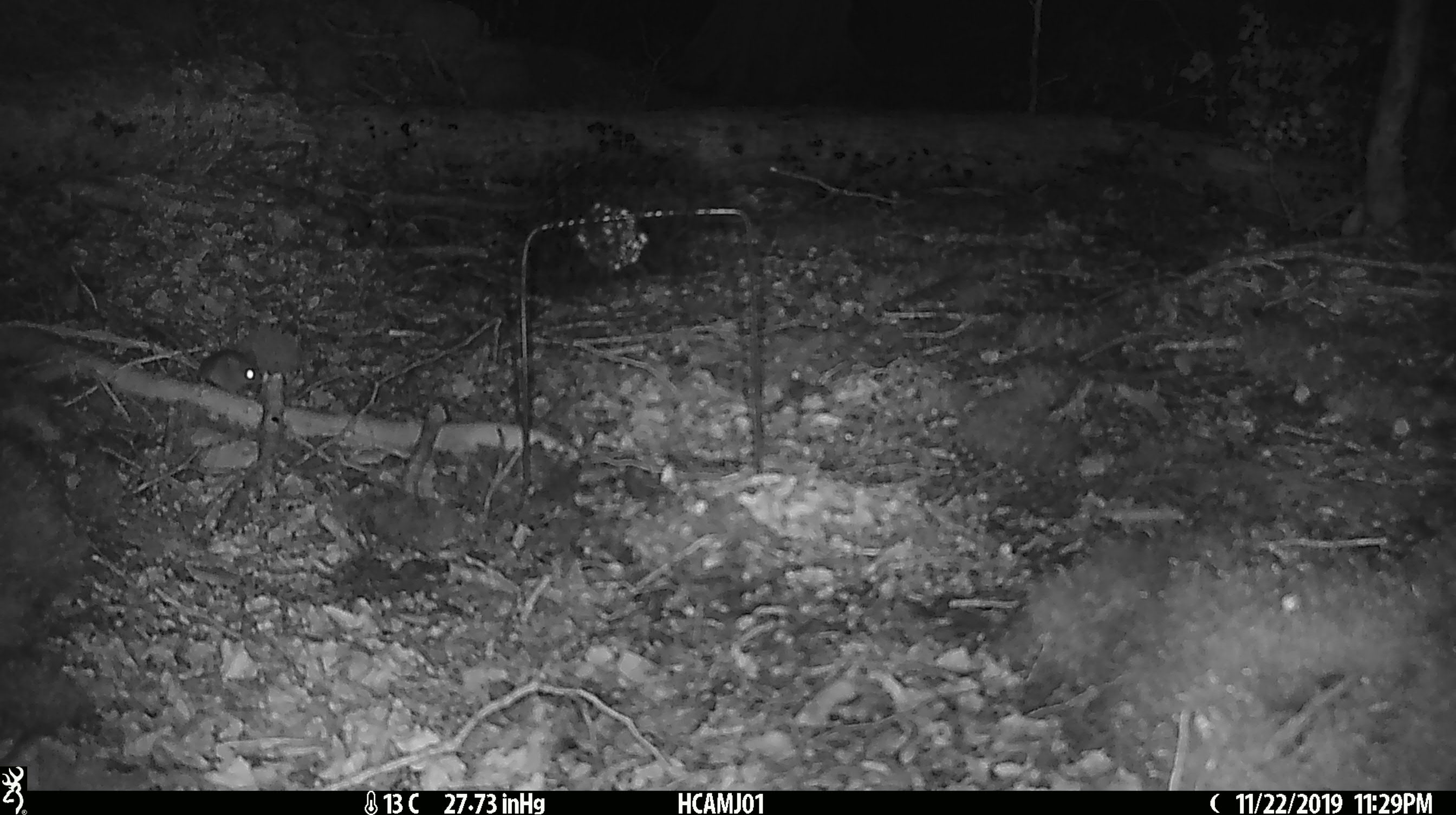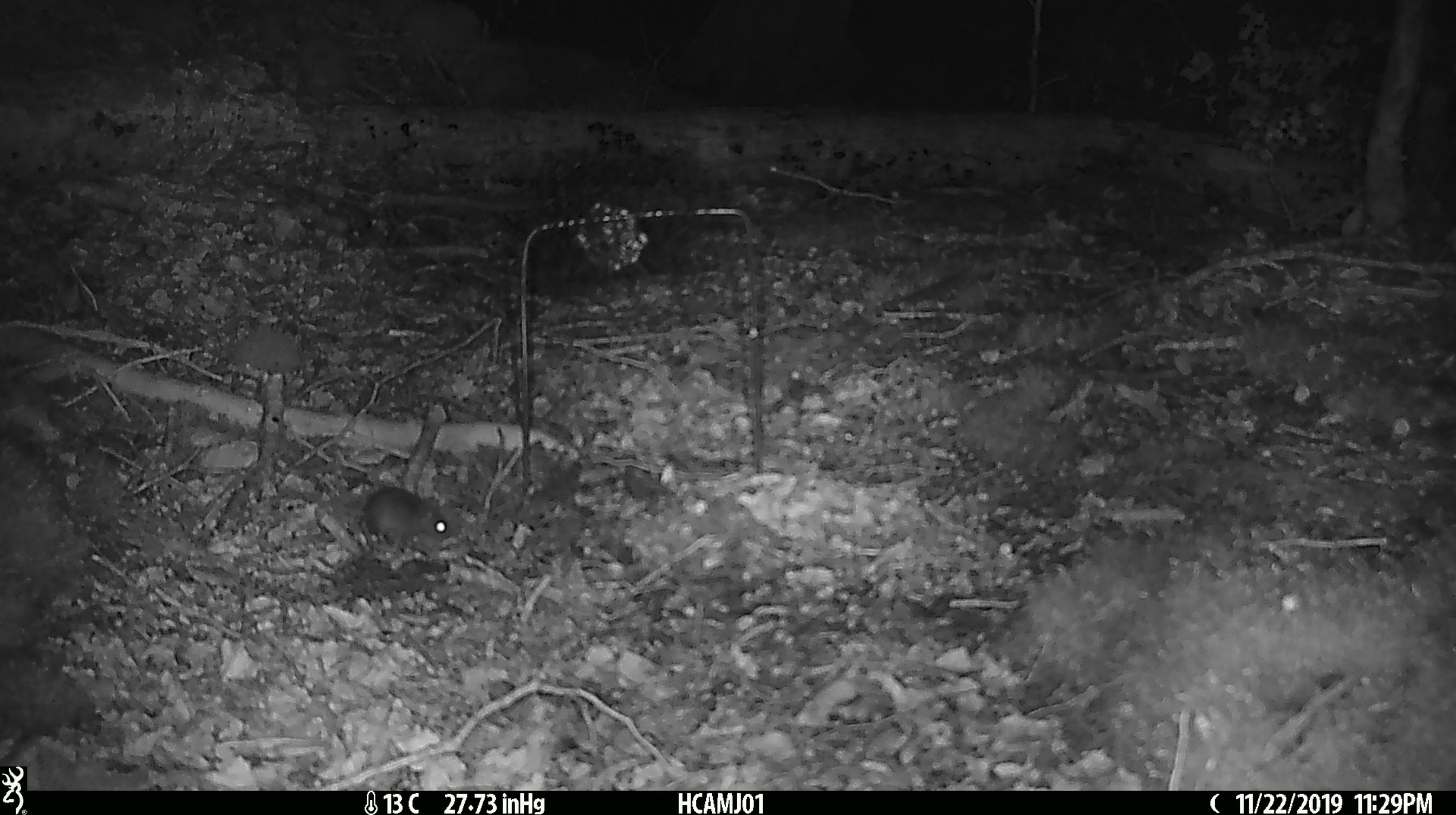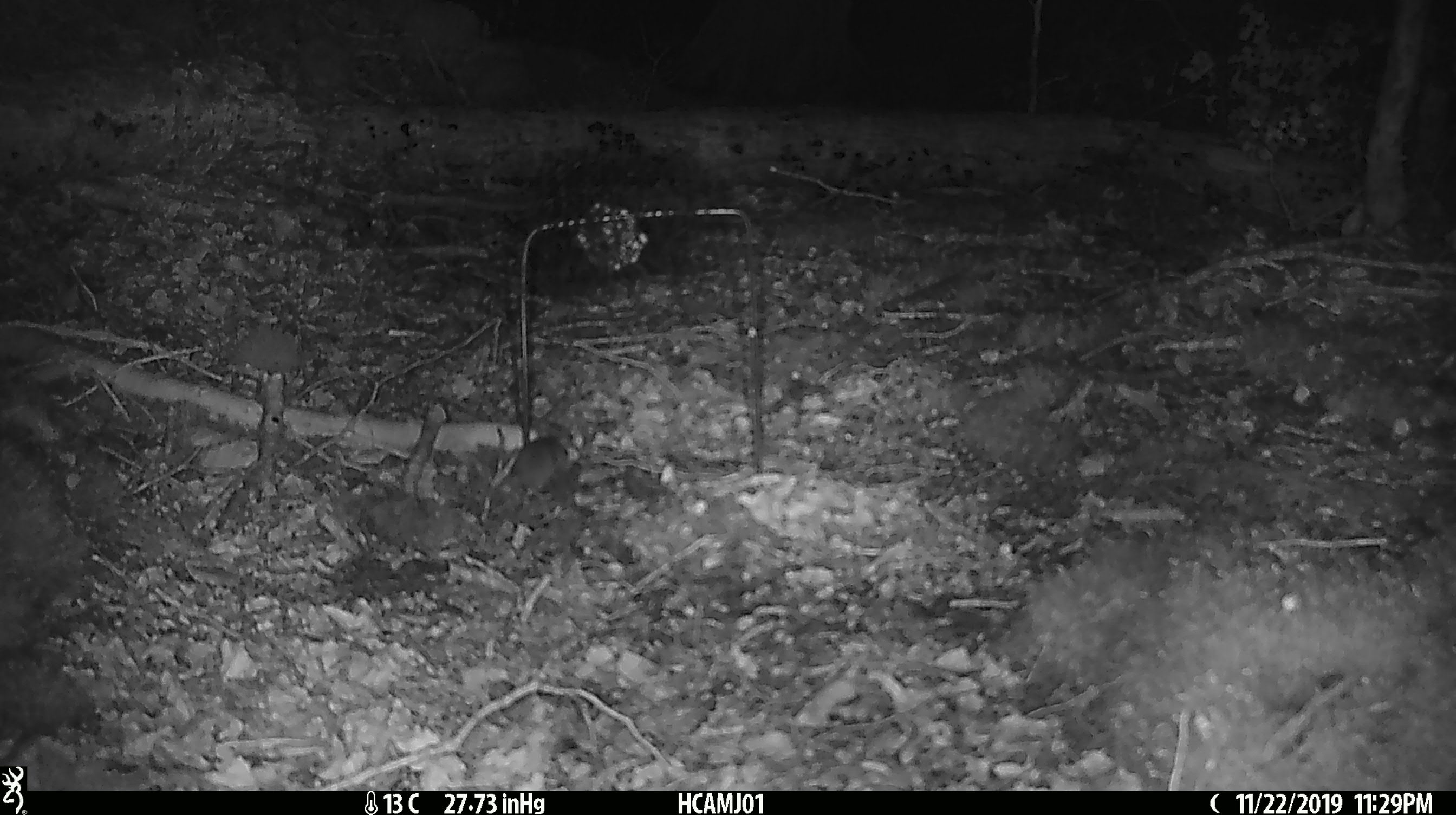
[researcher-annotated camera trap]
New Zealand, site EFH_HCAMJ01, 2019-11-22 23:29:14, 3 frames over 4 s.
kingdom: Animalia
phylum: Chordata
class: Mammalia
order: Rodentia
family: Muridae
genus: Mus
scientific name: Mus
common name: mouse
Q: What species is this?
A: Mouse (Mus).